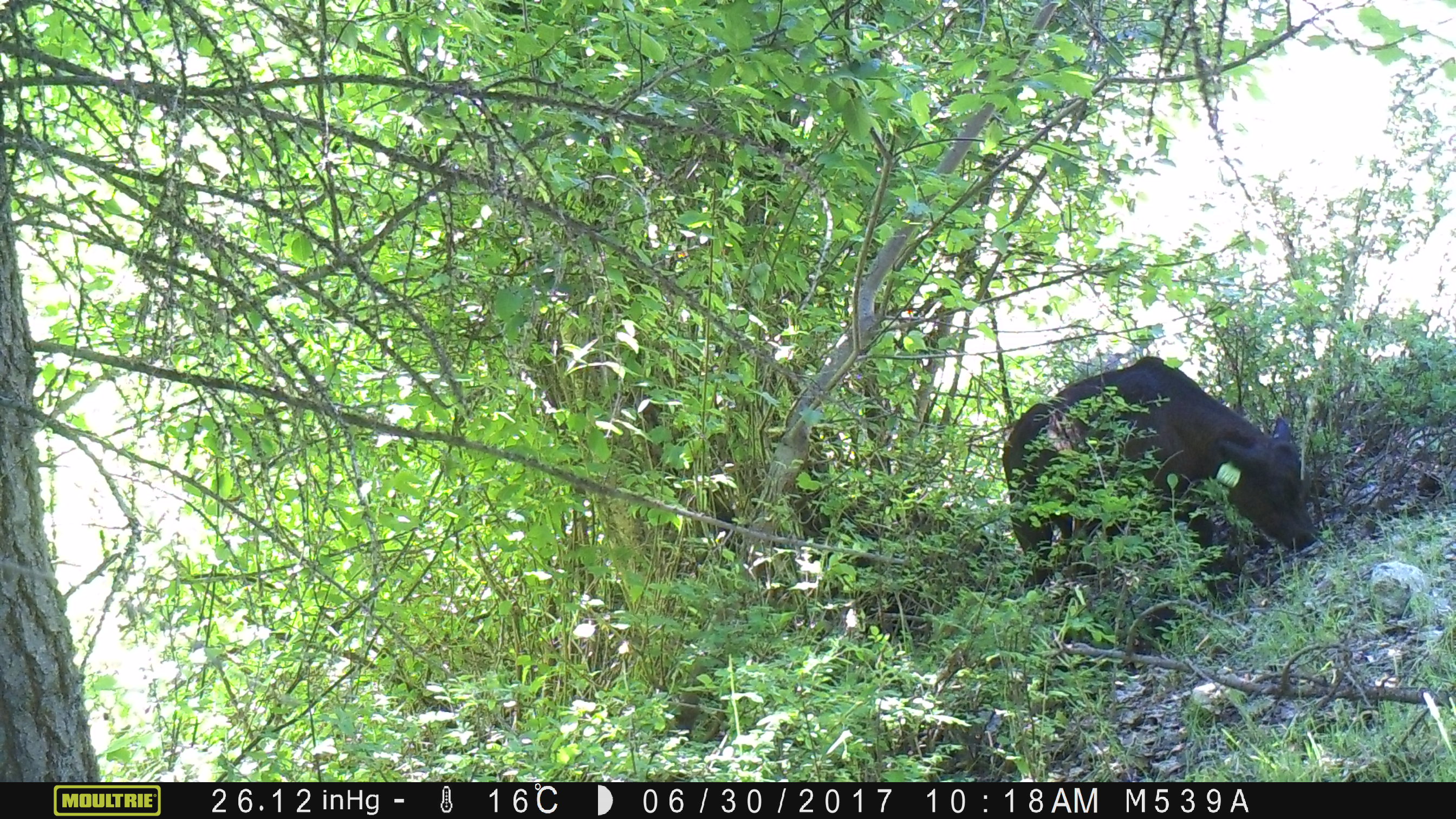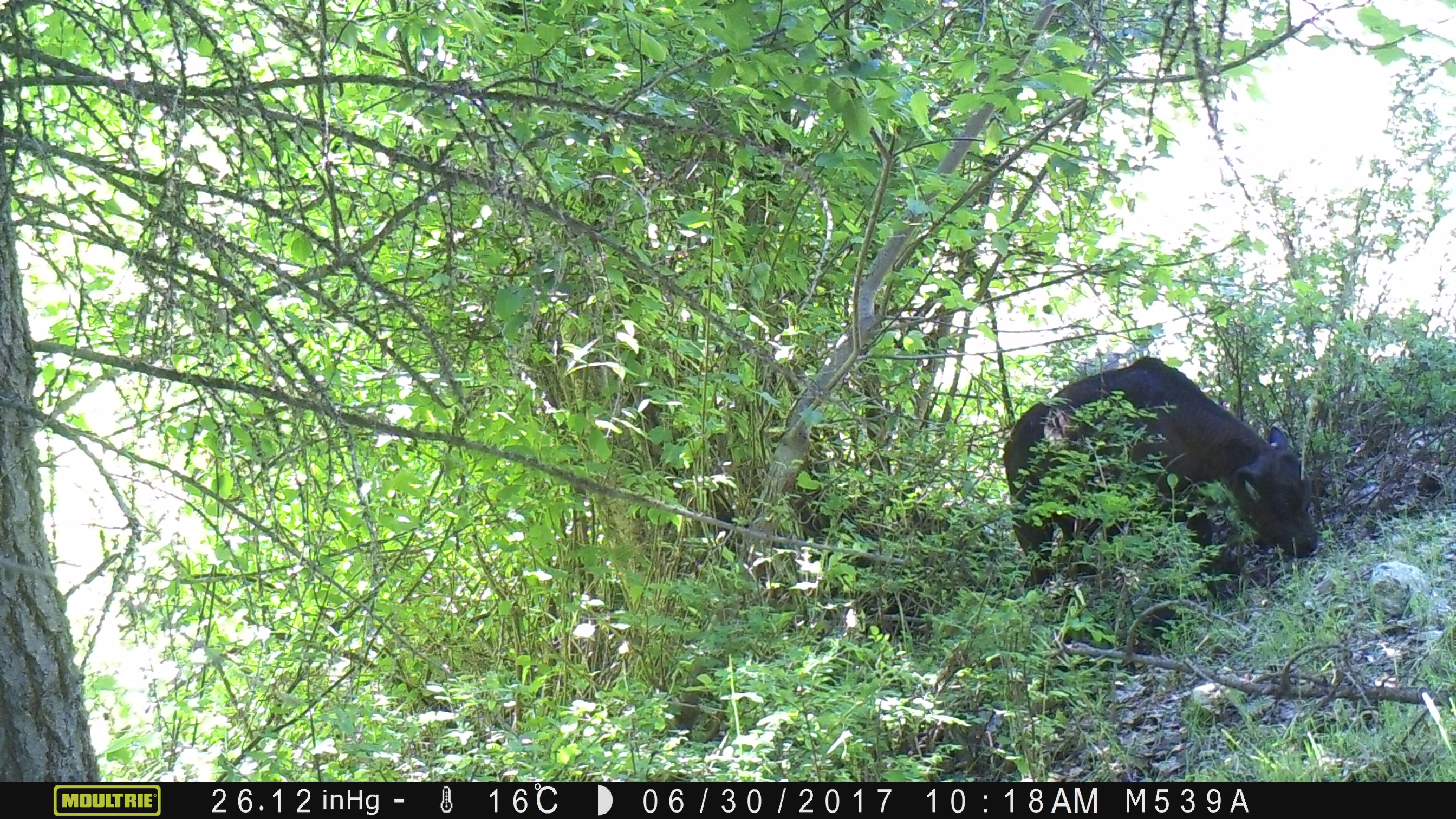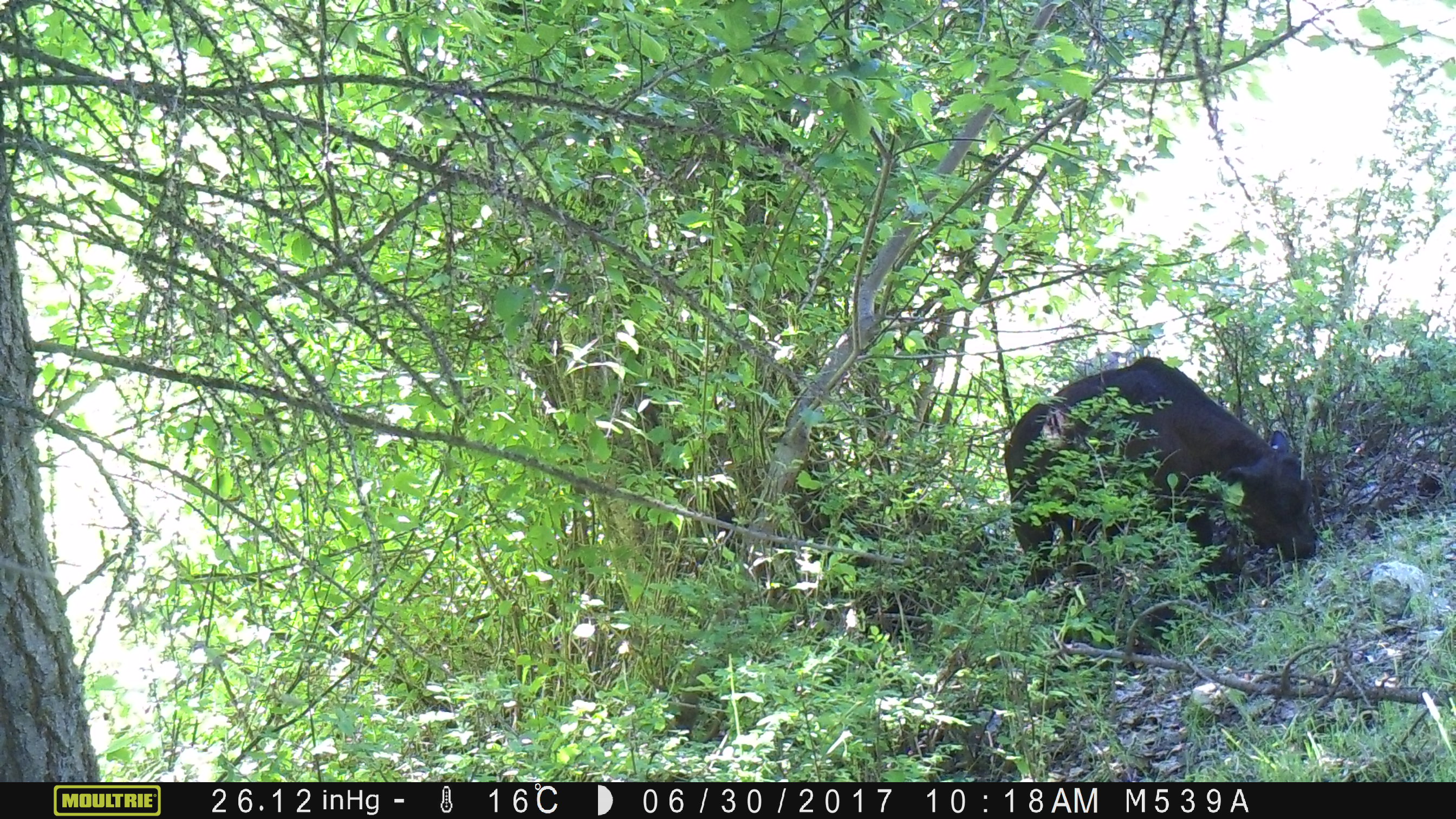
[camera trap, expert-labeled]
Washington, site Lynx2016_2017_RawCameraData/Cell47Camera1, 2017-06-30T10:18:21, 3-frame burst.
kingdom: Animalia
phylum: Chordata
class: Mammalia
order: Artiodactyla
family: Bovidae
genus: Bos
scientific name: Bos taurus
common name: domestic cattle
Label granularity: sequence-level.